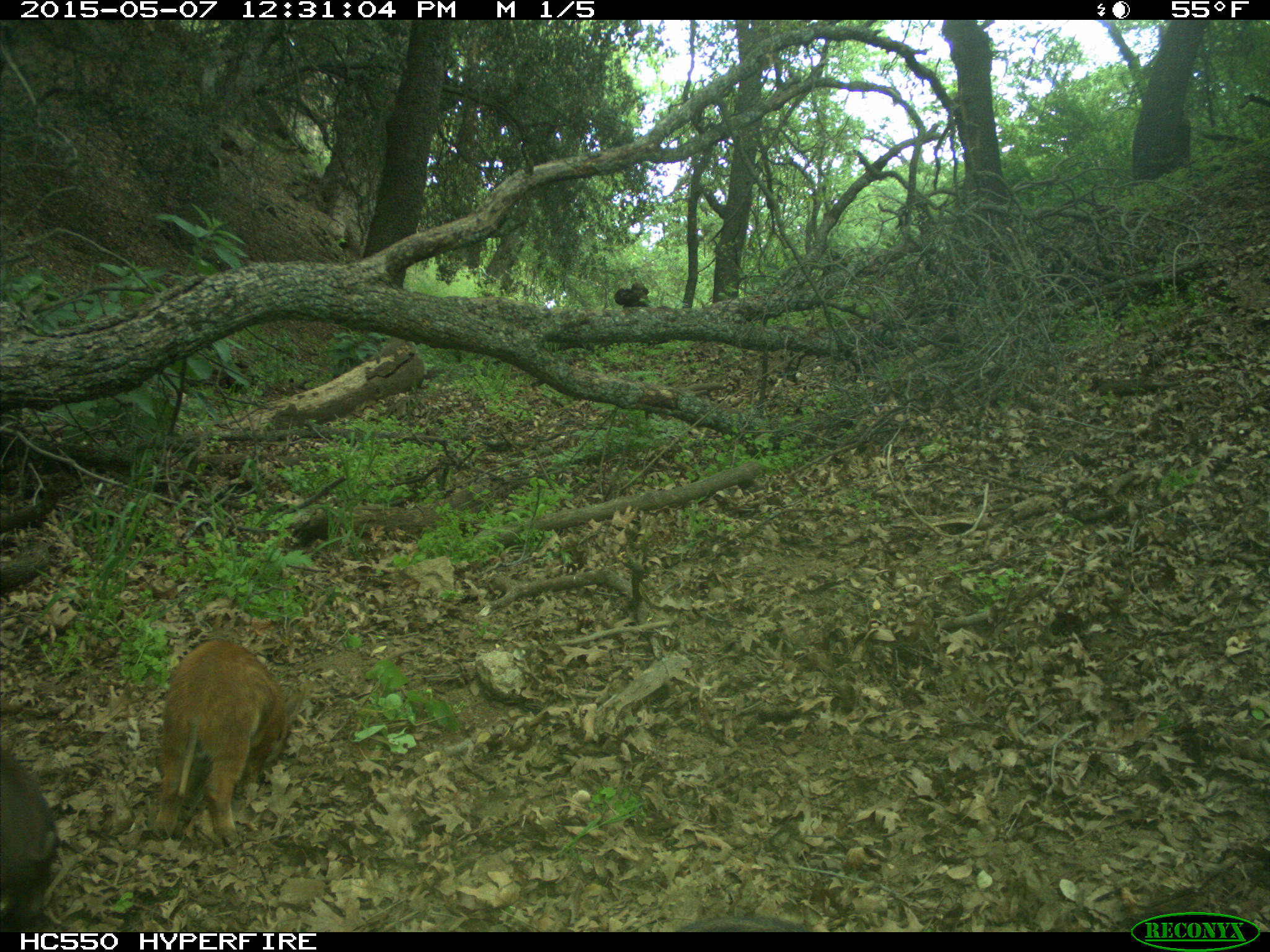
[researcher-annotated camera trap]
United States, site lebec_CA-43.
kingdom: Animalia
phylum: Chordata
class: Mammalia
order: Artiodactyla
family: Suidae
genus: Sus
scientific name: Sus scrofa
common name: wild boar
Sus scrofa (wild boar).